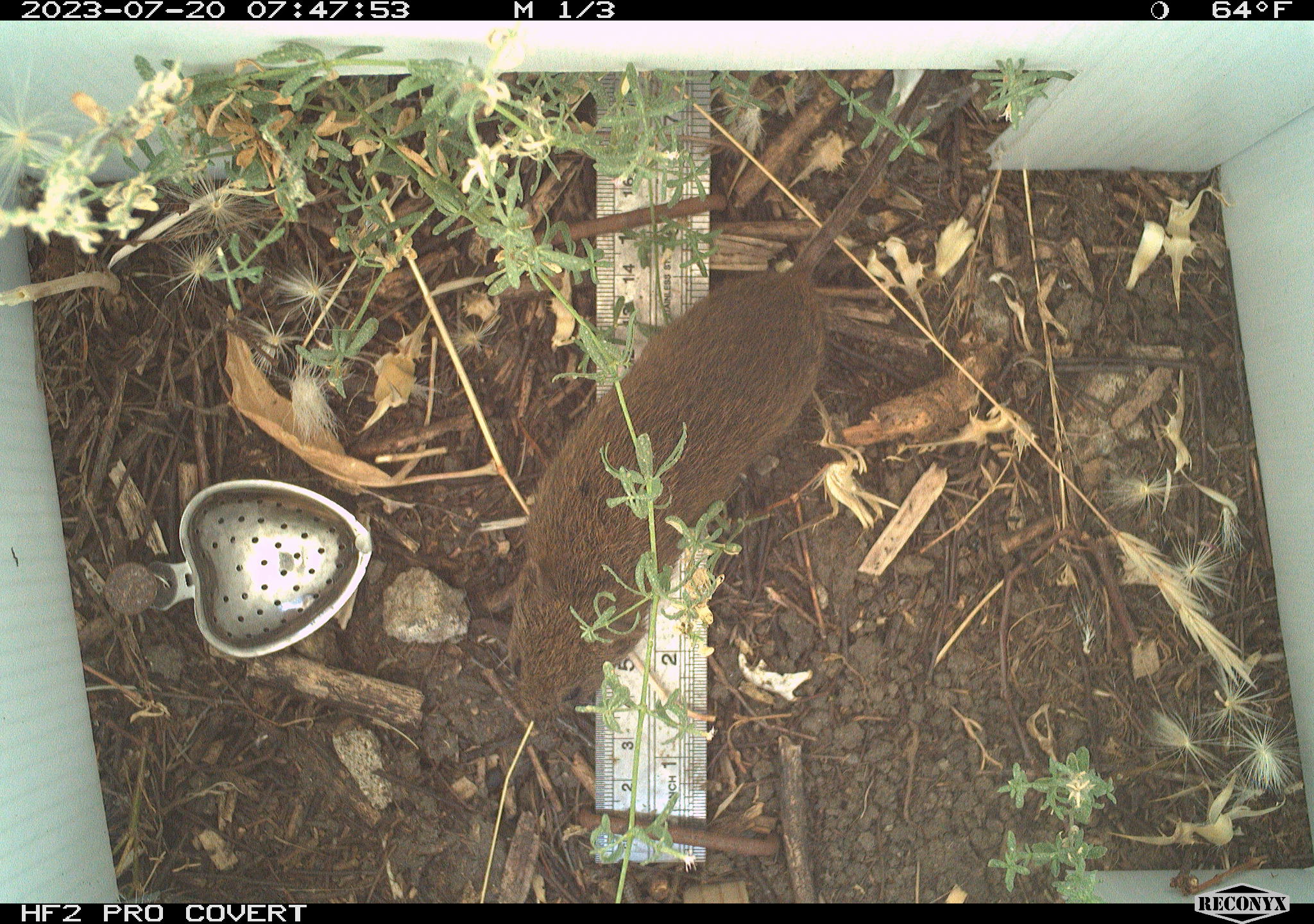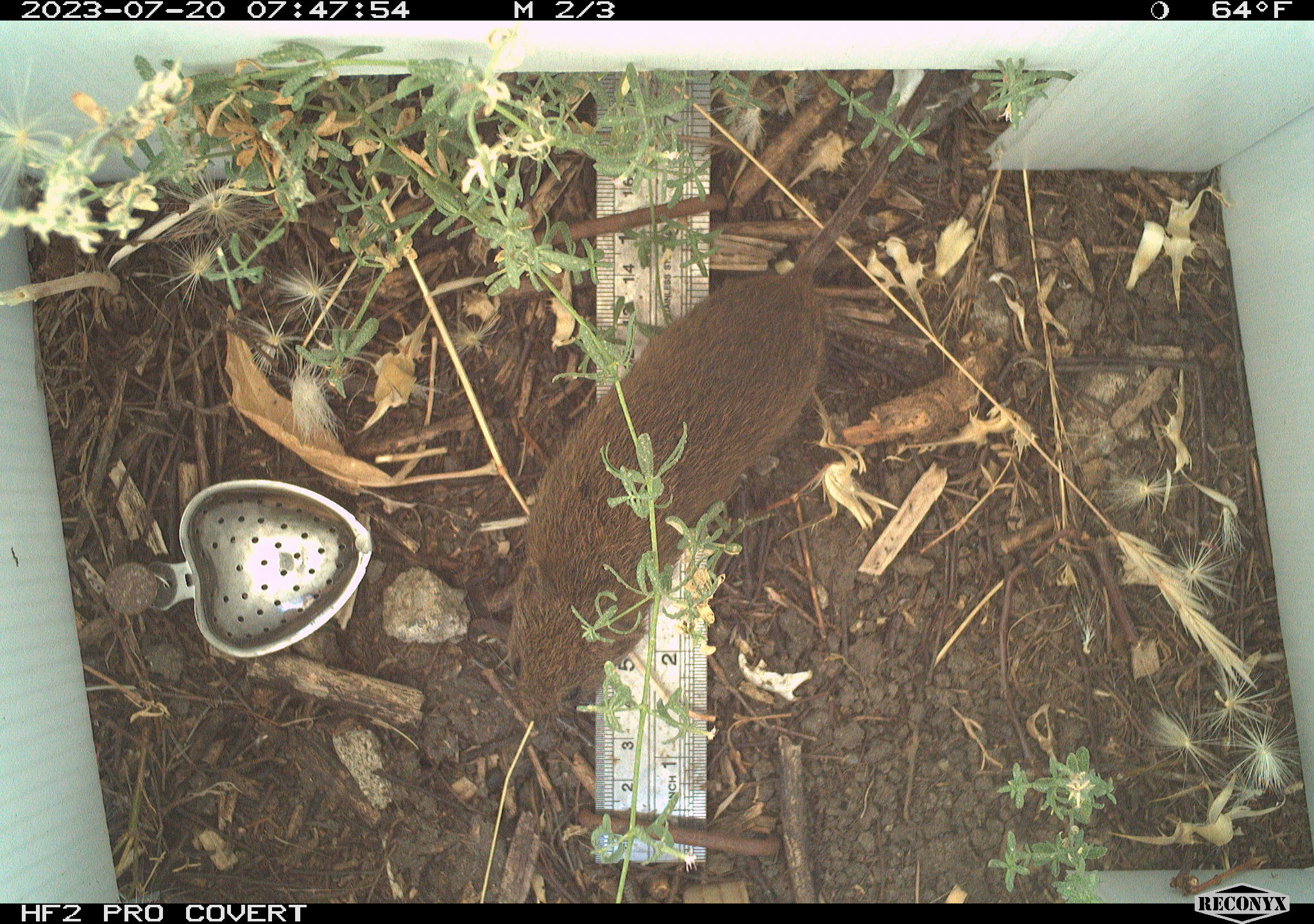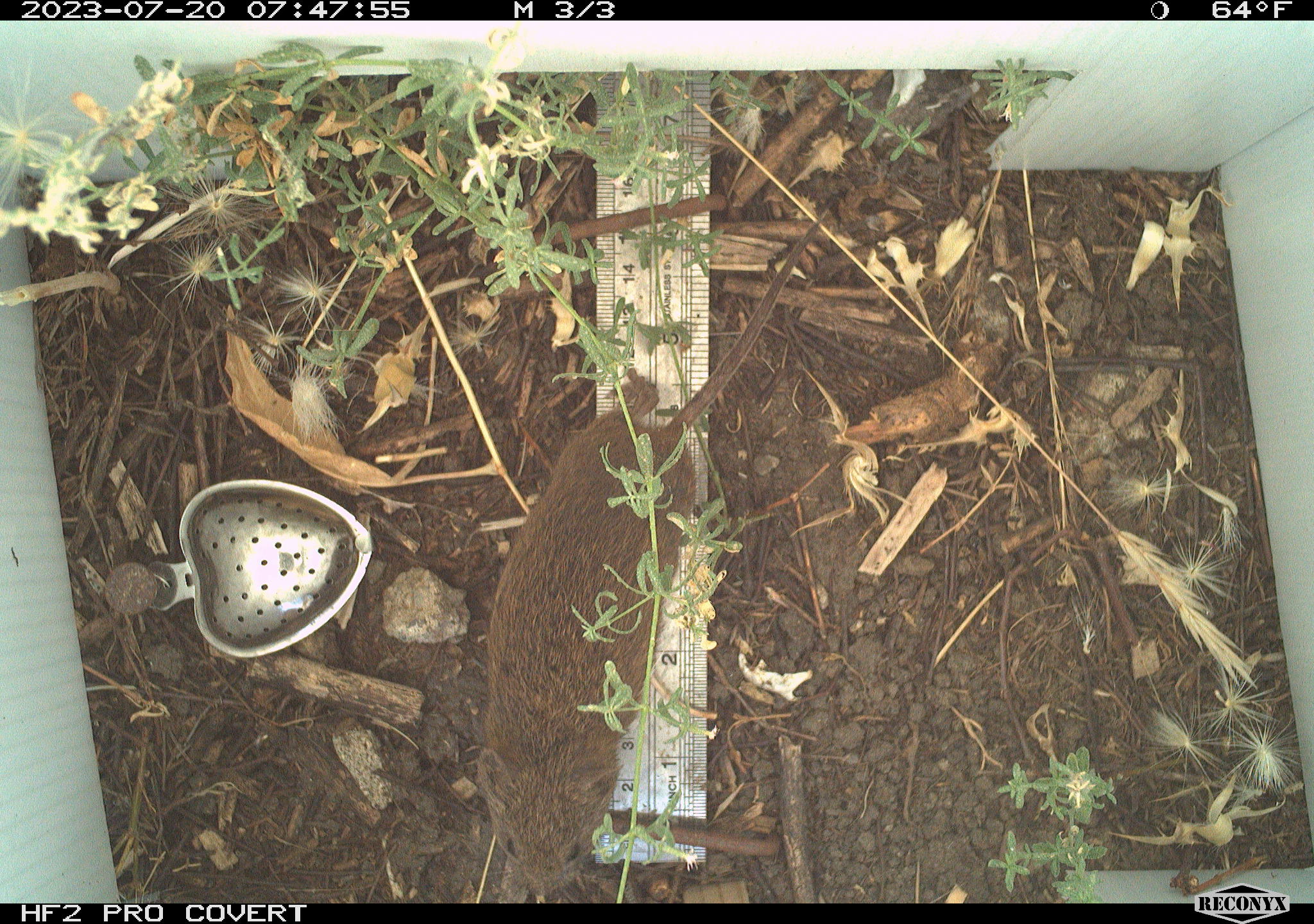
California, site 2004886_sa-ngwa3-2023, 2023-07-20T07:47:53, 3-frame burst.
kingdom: Animalia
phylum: Chordata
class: Mammalia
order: Rodentia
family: Cricetidae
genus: Microtus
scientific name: Microtus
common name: meadow vole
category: microtus species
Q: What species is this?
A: Microtus species (meadow vole) (Microtus).